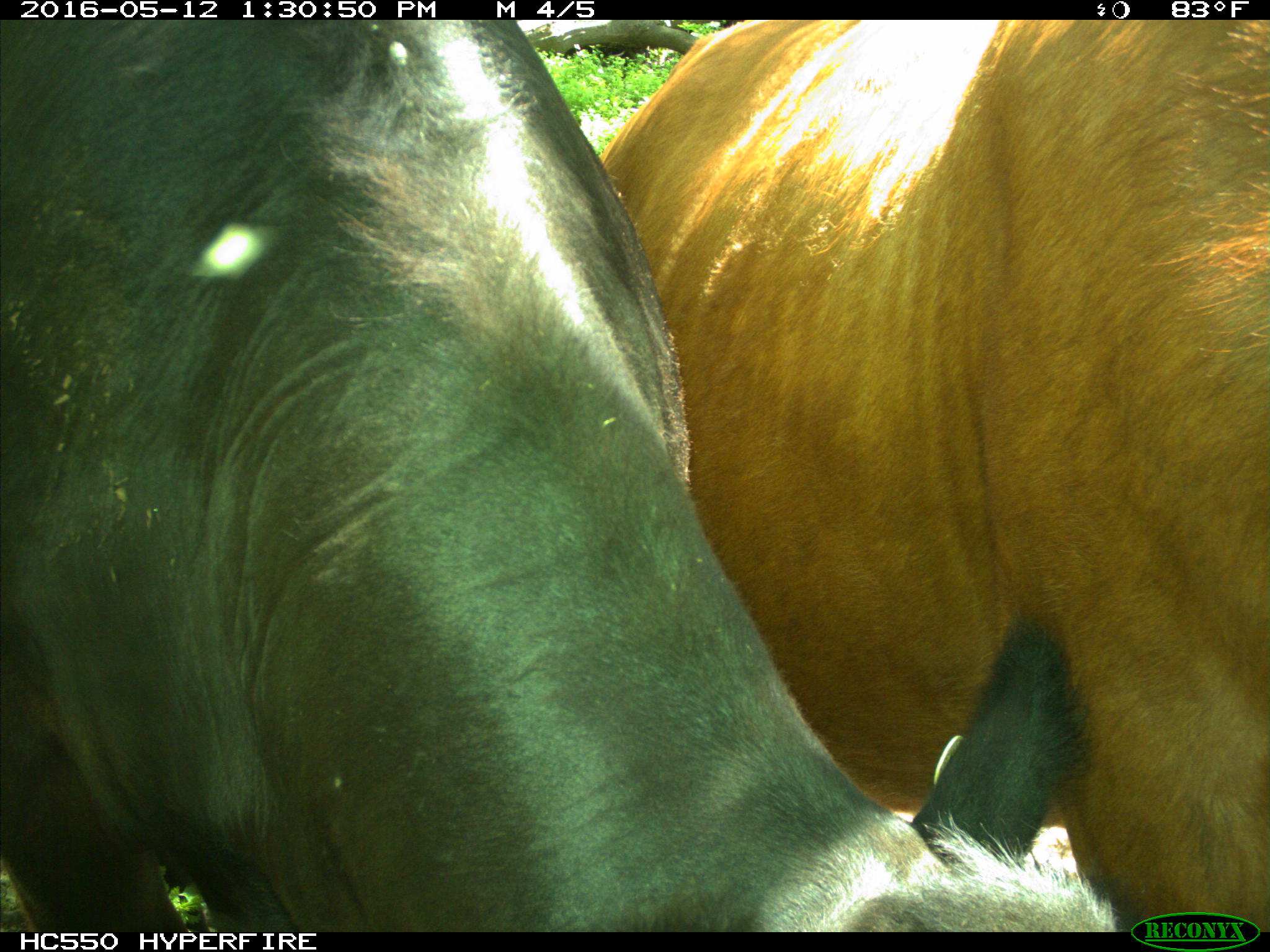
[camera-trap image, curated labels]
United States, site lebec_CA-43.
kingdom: Animalia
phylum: Chordata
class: Mammalia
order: Artiodactyla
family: Bovidae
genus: Bos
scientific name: Bos taurus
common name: domestic cow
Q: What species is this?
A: Bos taurus (domestic cow).